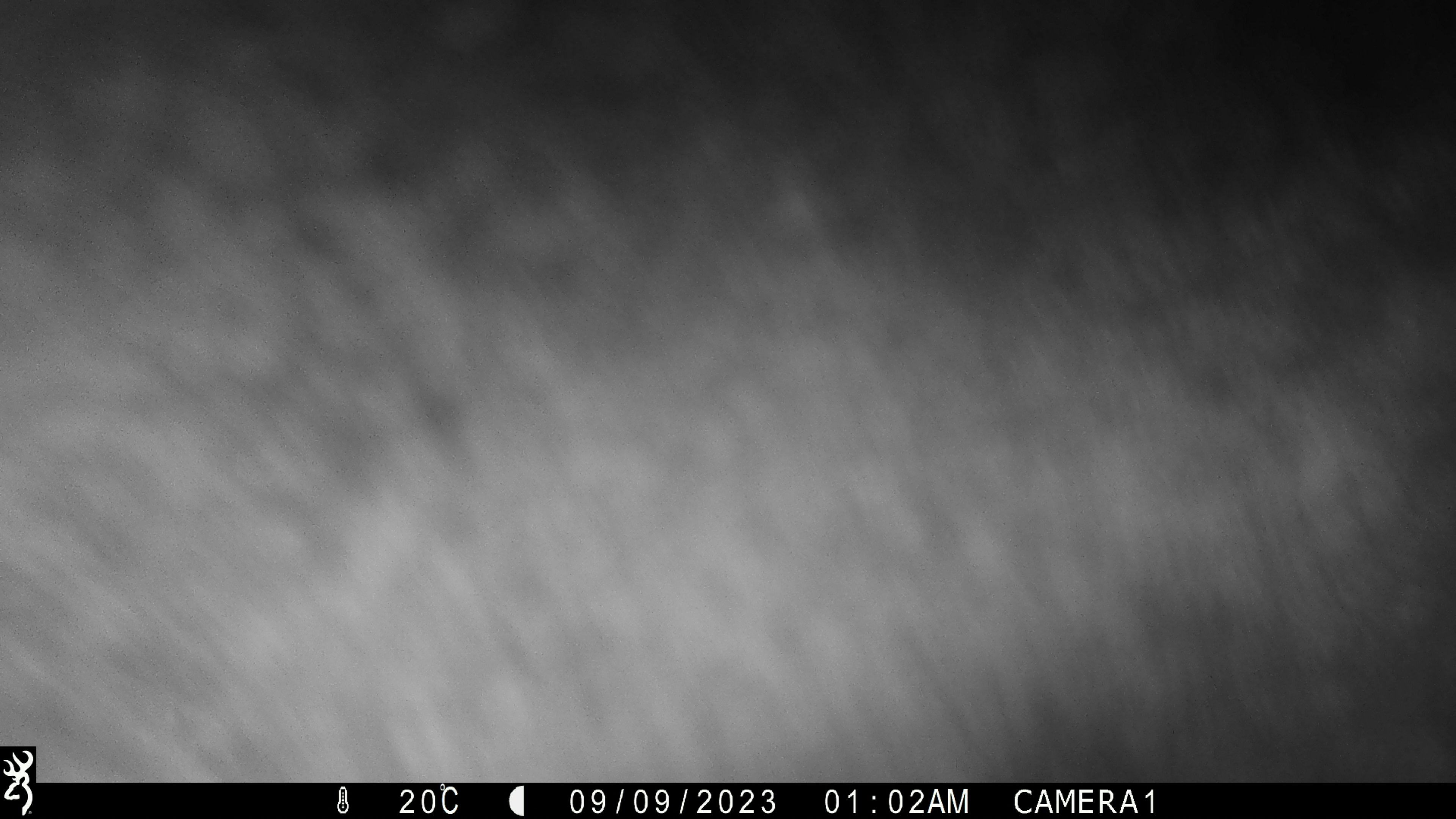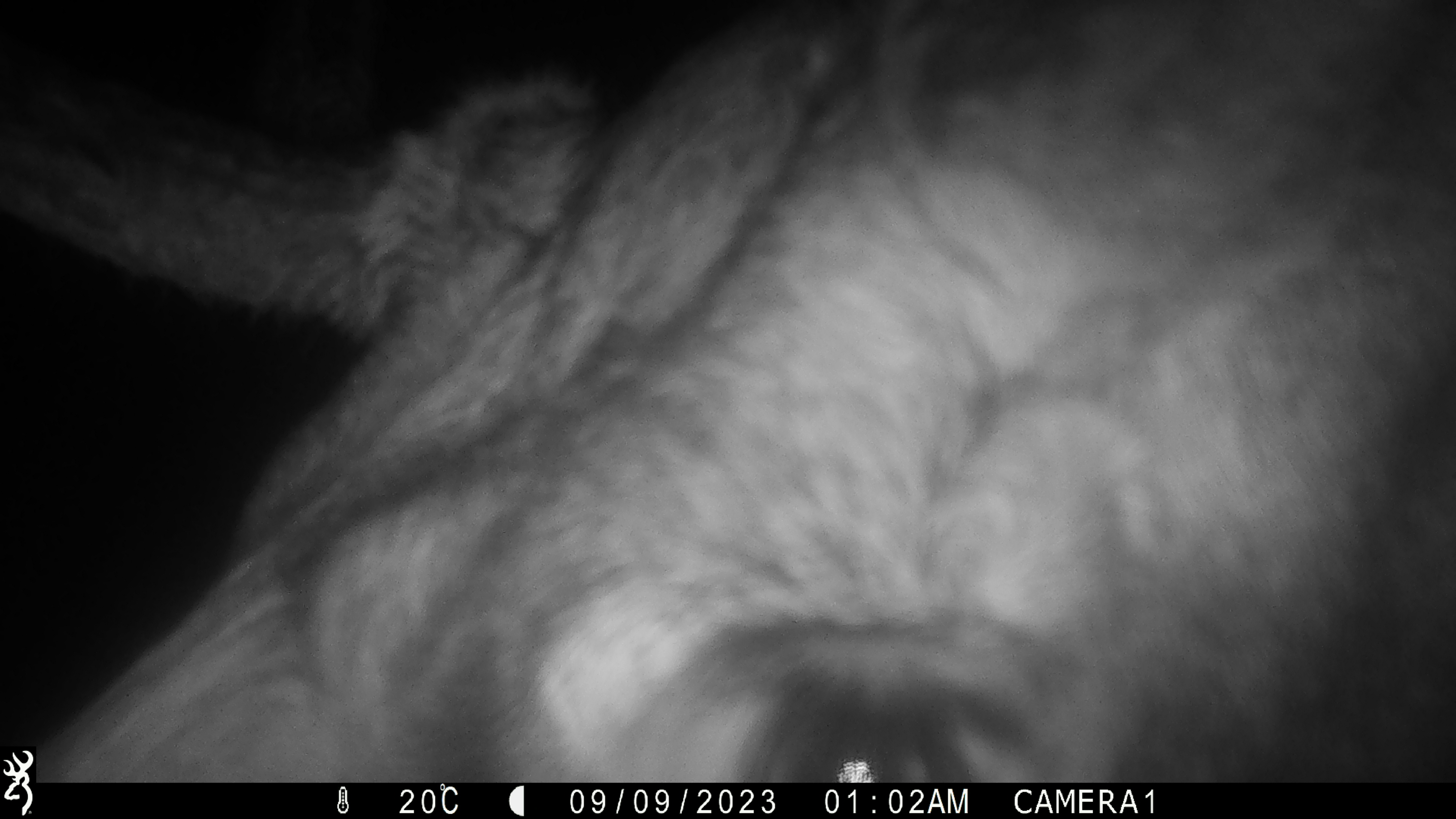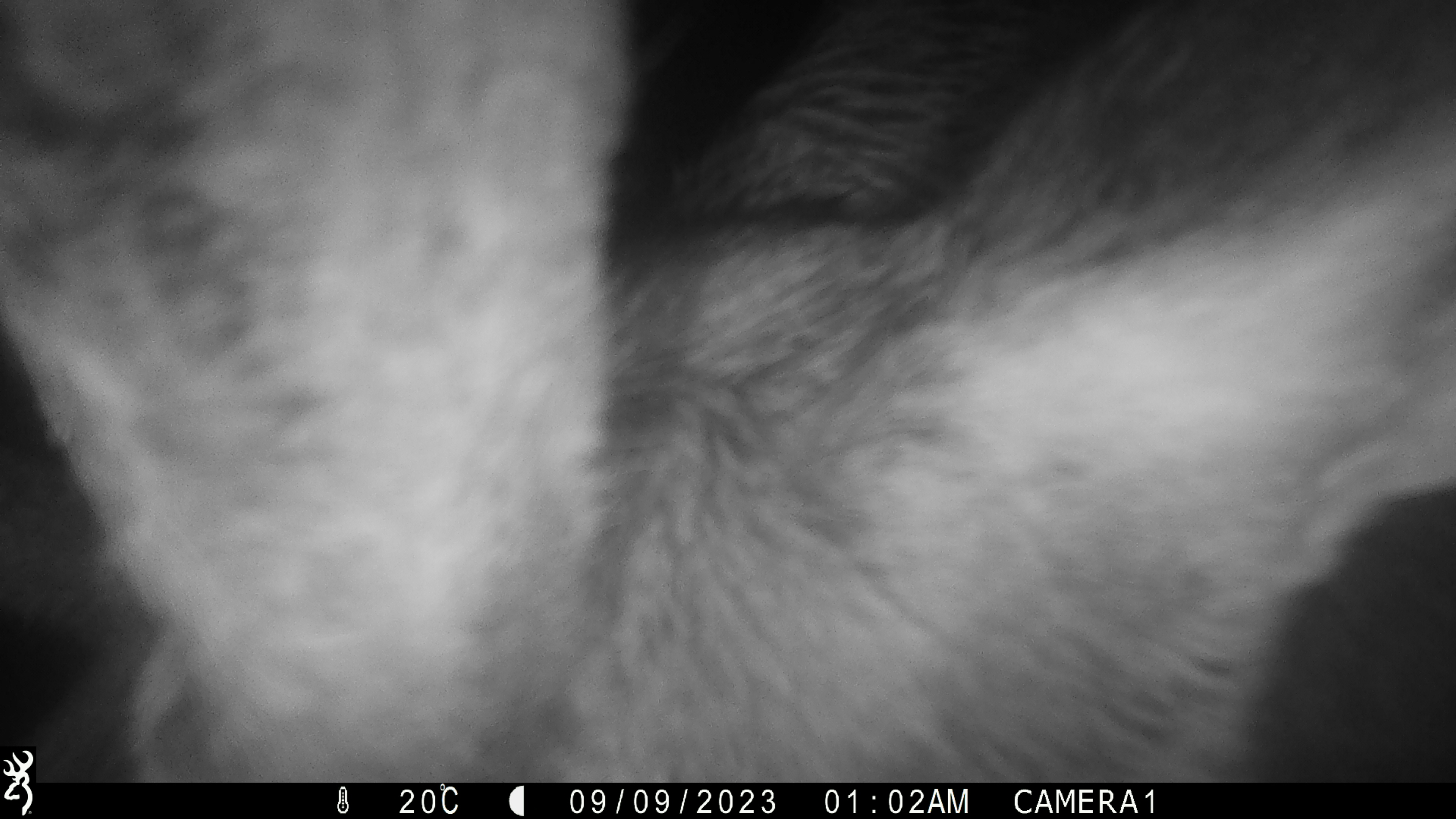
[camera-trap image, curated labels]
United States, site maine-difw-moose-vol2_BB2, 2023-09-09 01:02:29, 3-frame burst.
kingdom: Animalia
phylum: Chordata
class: Mammalia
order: Artiodactyla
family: Cervidae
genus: Alces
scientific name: Alces alces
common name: moose